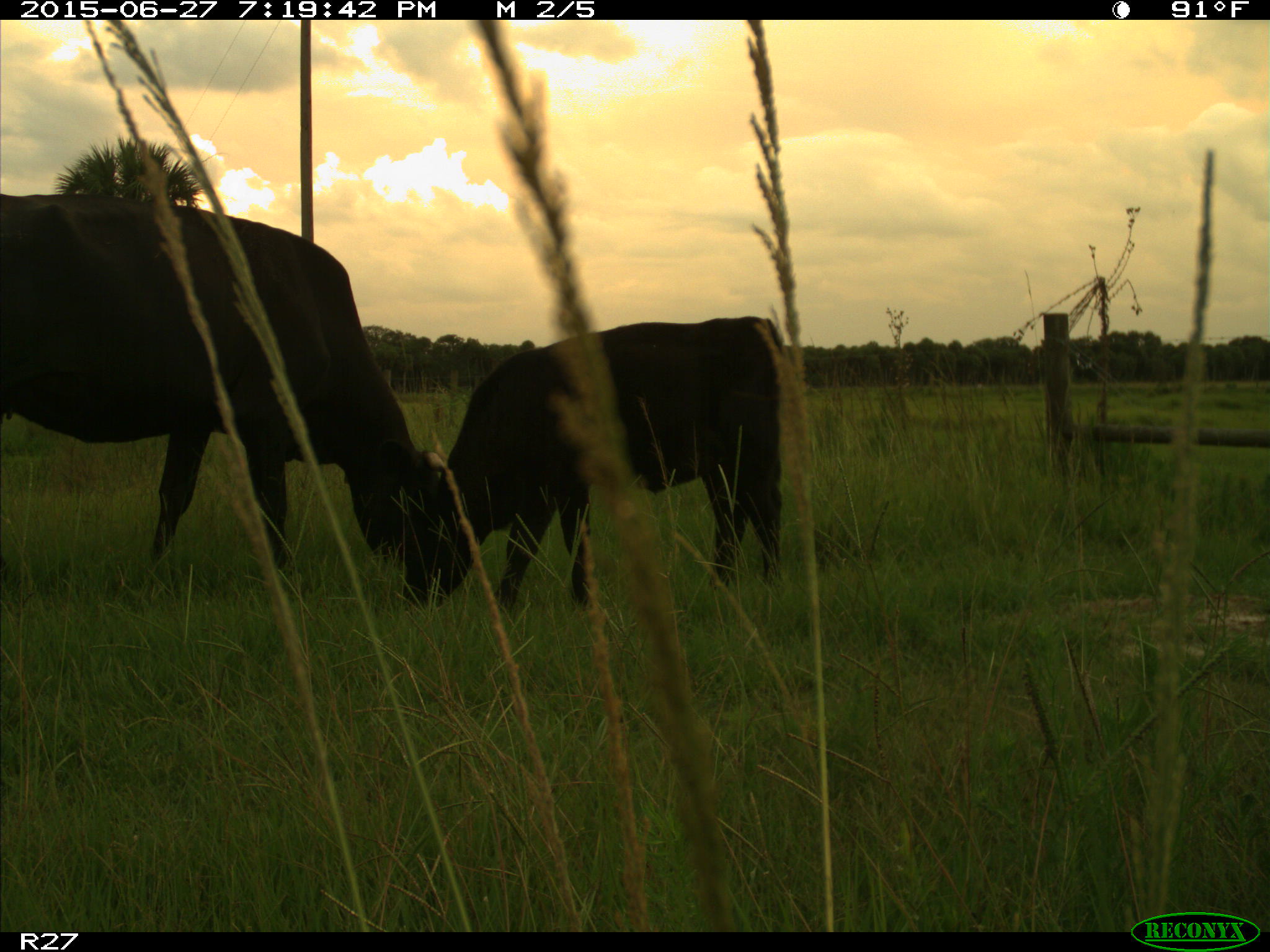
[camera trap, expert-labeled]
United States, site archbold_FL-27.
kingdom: Animalia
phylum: Chordata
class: Mammalia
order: Artiodactyla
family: Bovidae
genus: Bos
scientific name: Bos taurus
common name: domestic cow